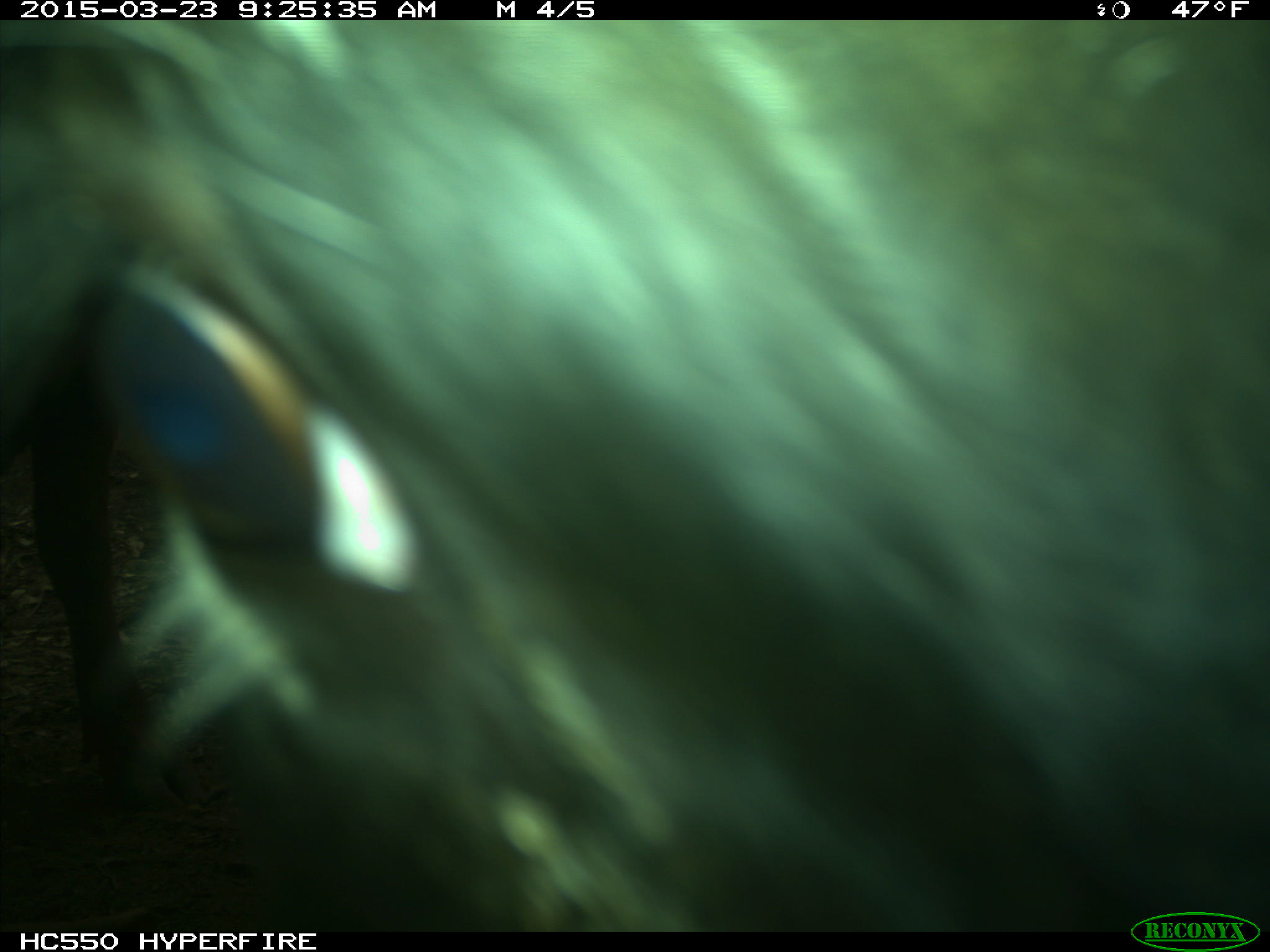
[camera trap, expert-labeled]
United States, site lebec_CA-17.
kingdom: Animalia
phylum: Chordata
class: Mammalia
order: Artiodactyla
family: Bovidae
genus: Bos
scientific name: Bos taurus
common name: domestic cow